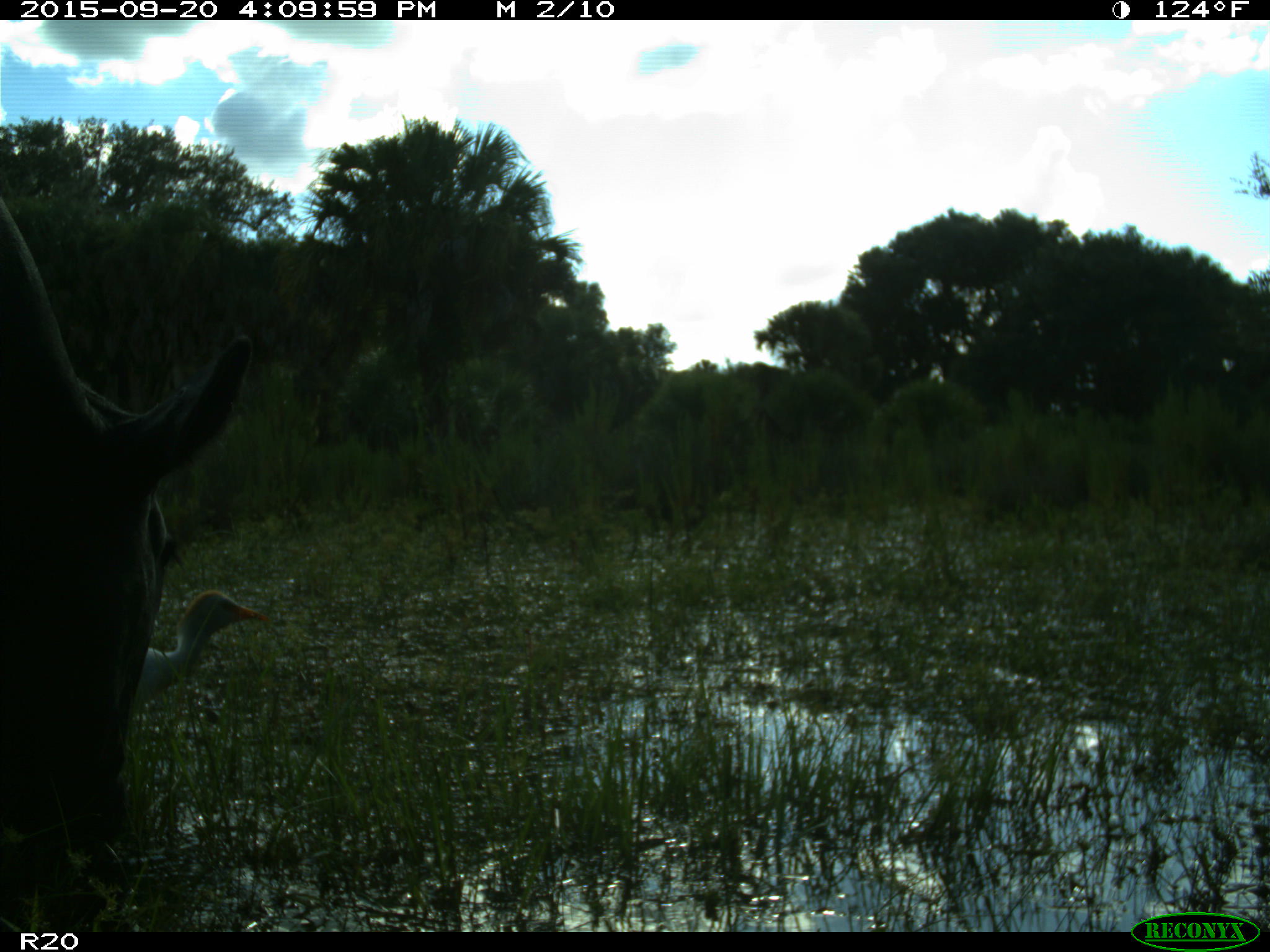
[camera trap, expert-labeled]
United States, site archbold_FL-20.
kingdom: Animalia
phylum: Chordata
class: Mammalia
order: Artiodactyla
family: Bovidae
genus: Bos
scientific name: Bos taurus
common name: domestic cow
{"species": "Bos taurus (domestic cow)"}